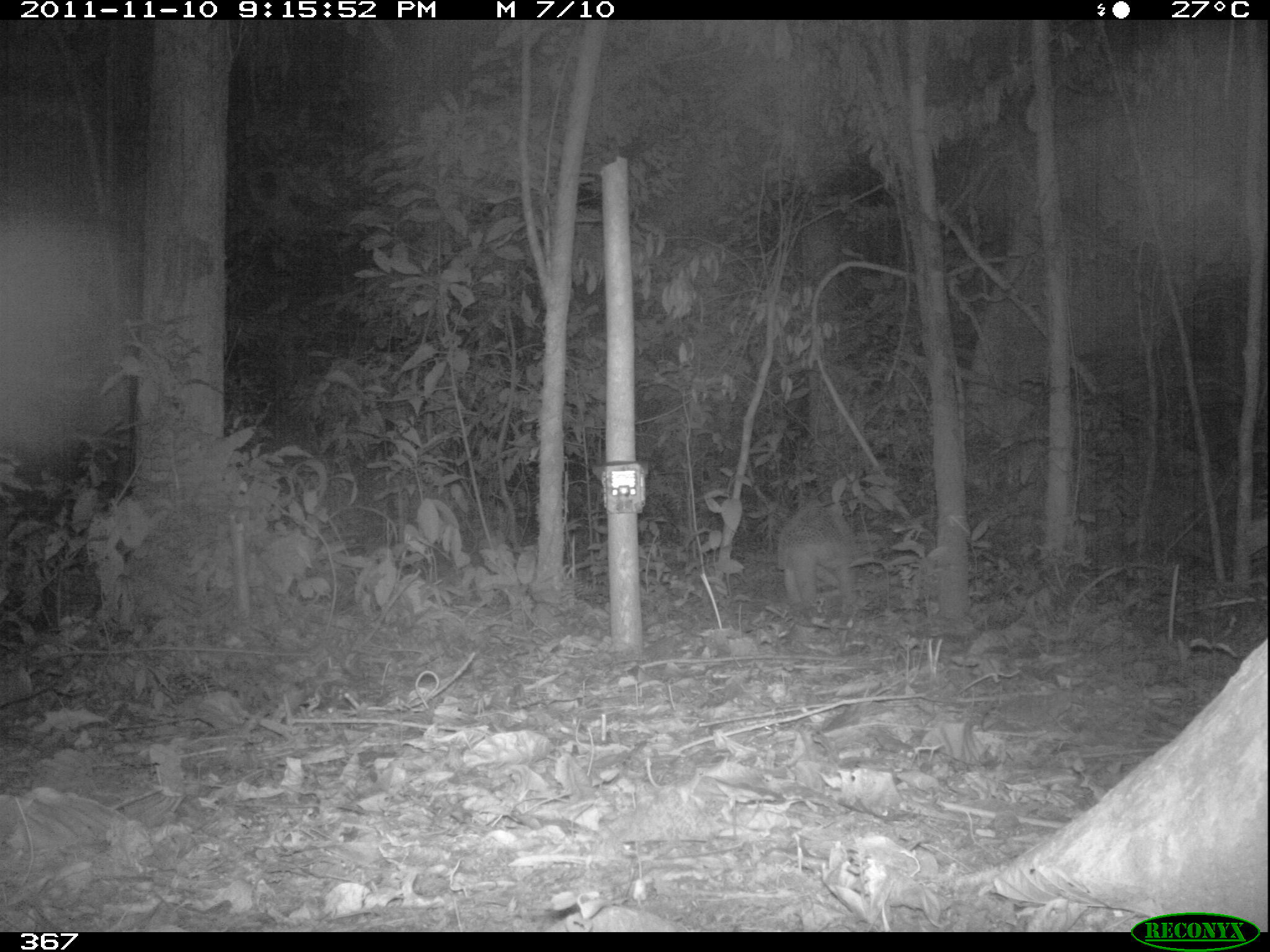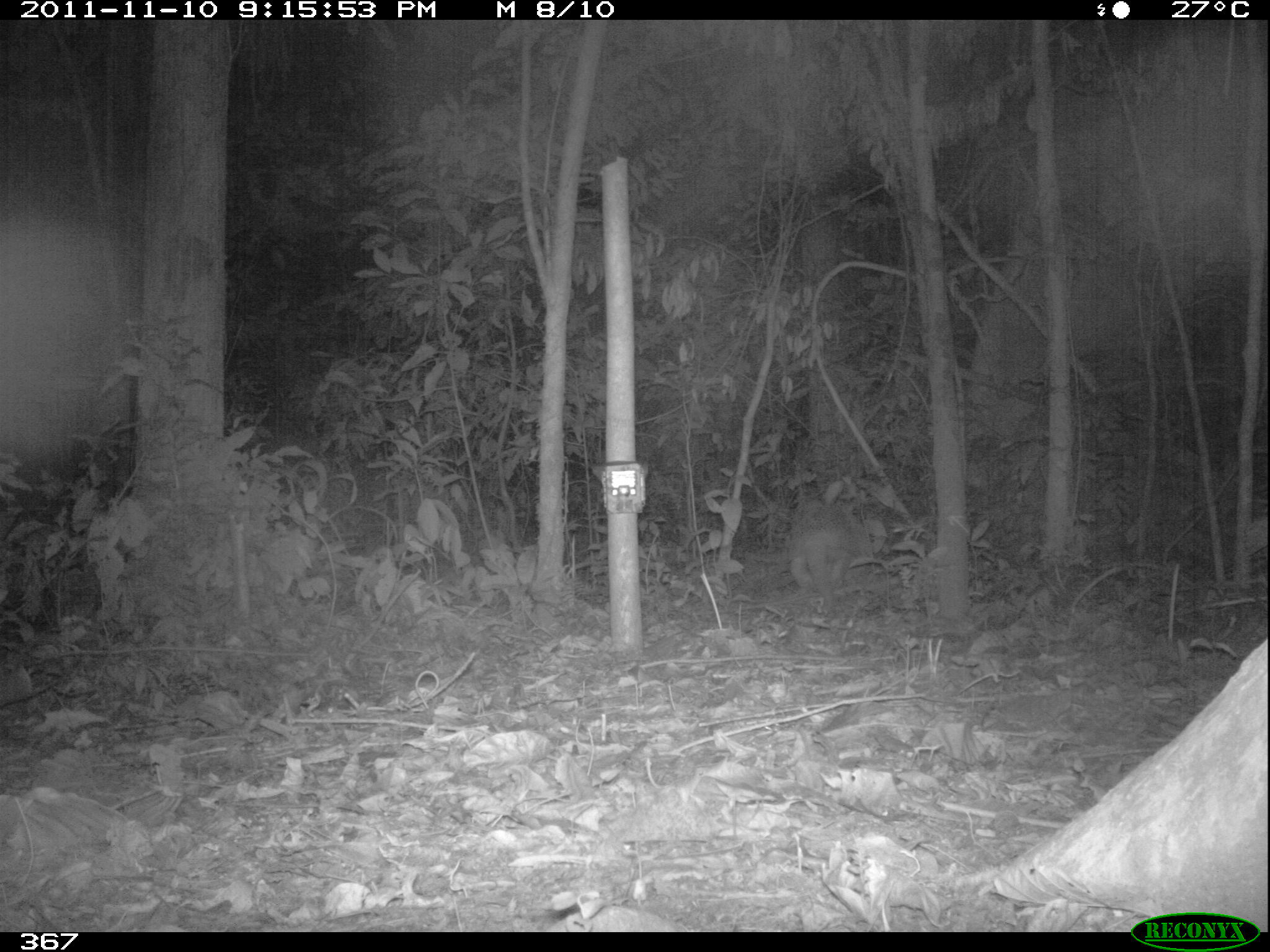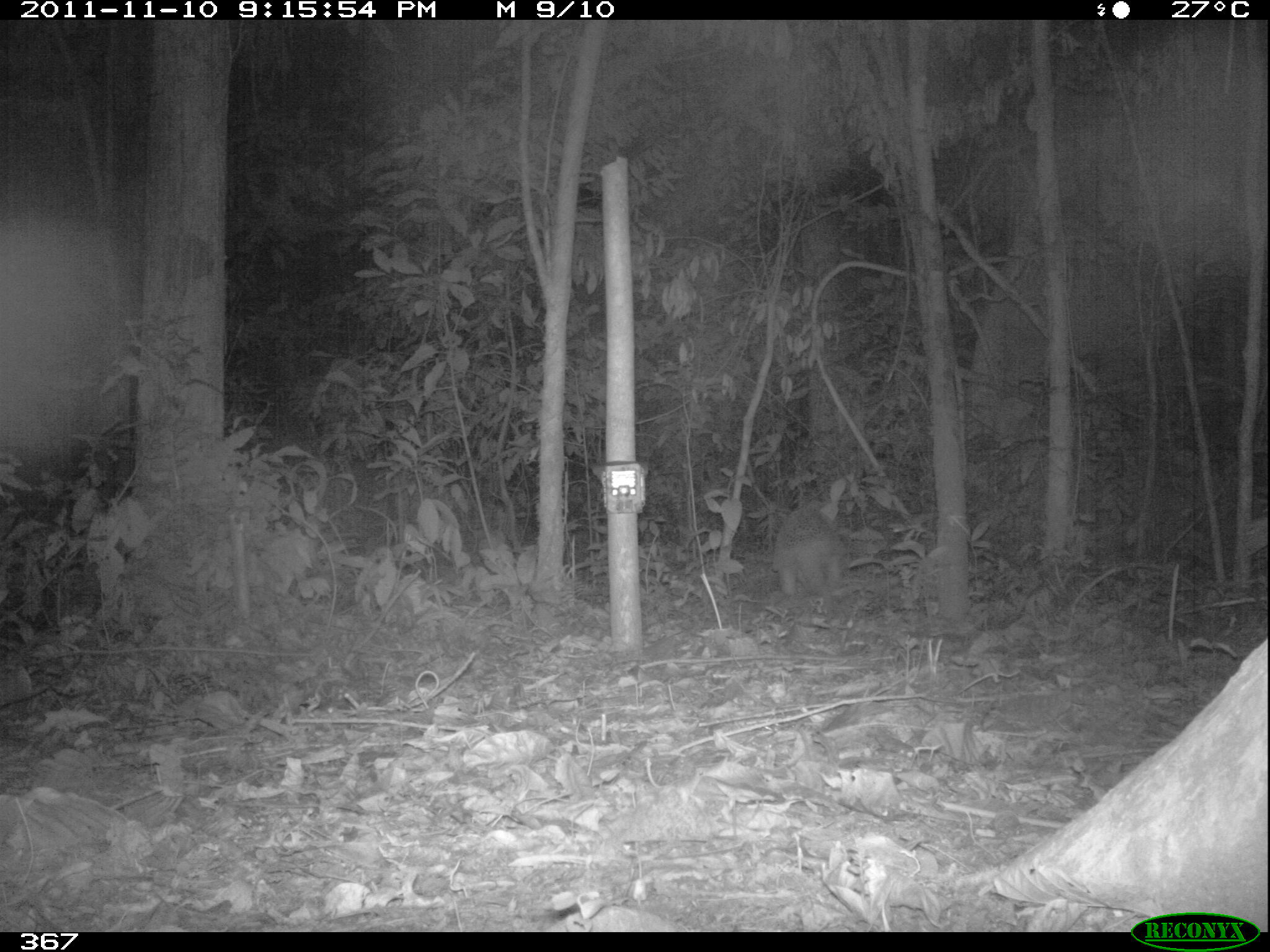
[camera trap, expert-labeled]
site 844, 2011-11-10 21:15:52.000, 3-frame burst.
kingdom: Animalia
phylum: Chordata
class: Mammalia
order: Cingulata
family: Chlamyphoridae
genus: Priodontes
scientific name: Priodontes maximus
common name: giant armadillo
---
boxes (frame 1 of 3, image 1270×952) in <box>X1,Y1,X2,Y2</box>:
priodontes maximus: <box>774,500,860,614</box>